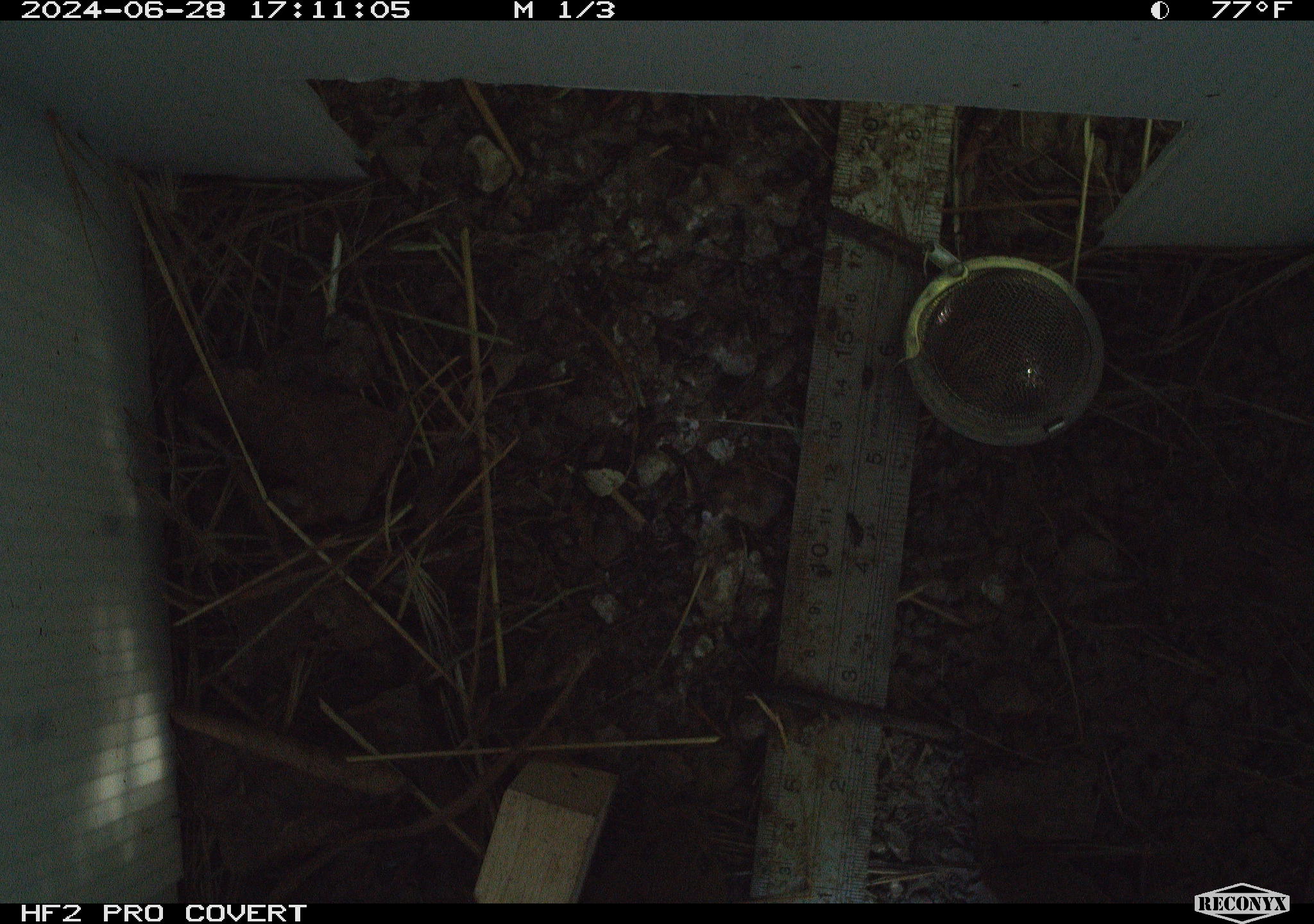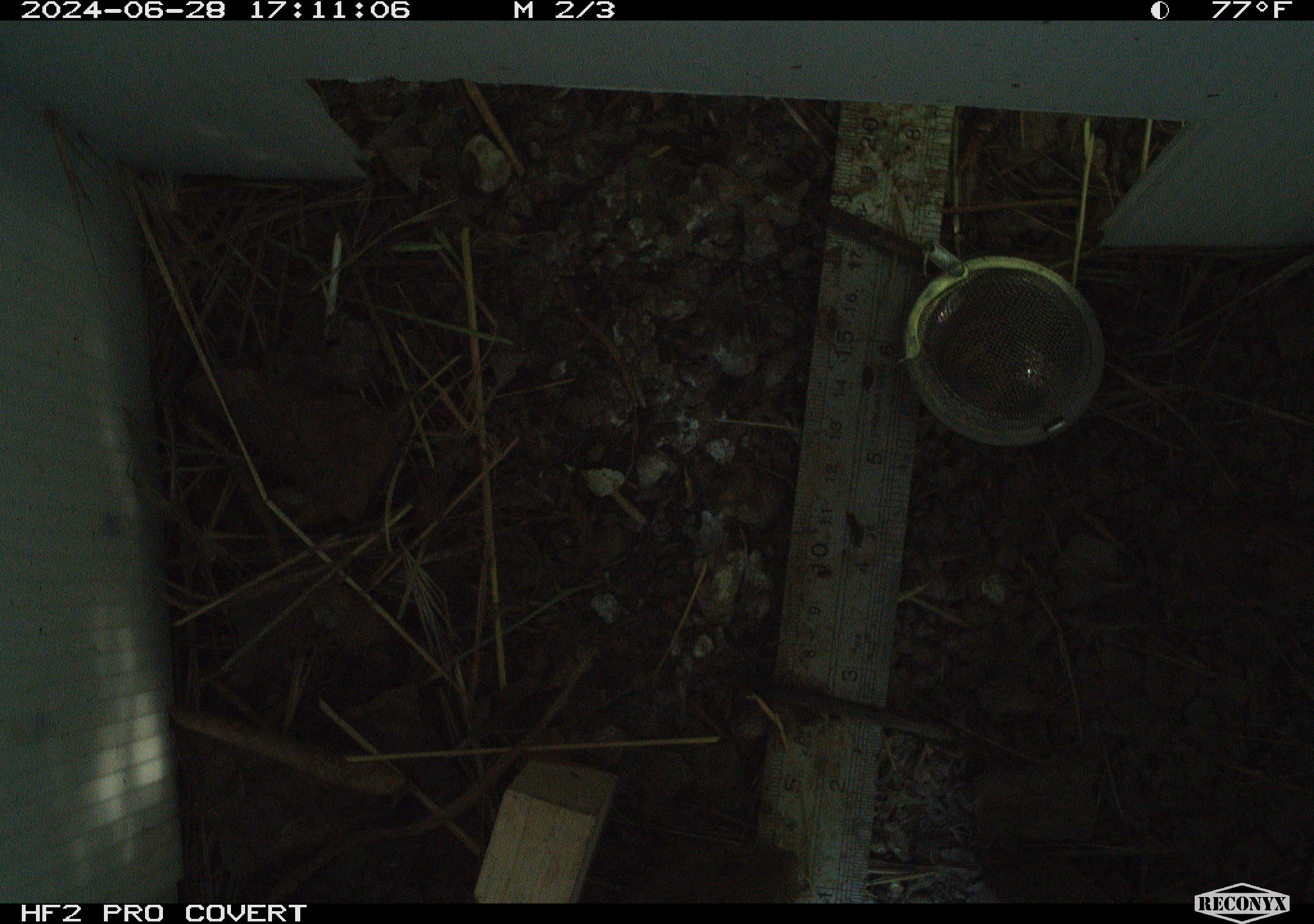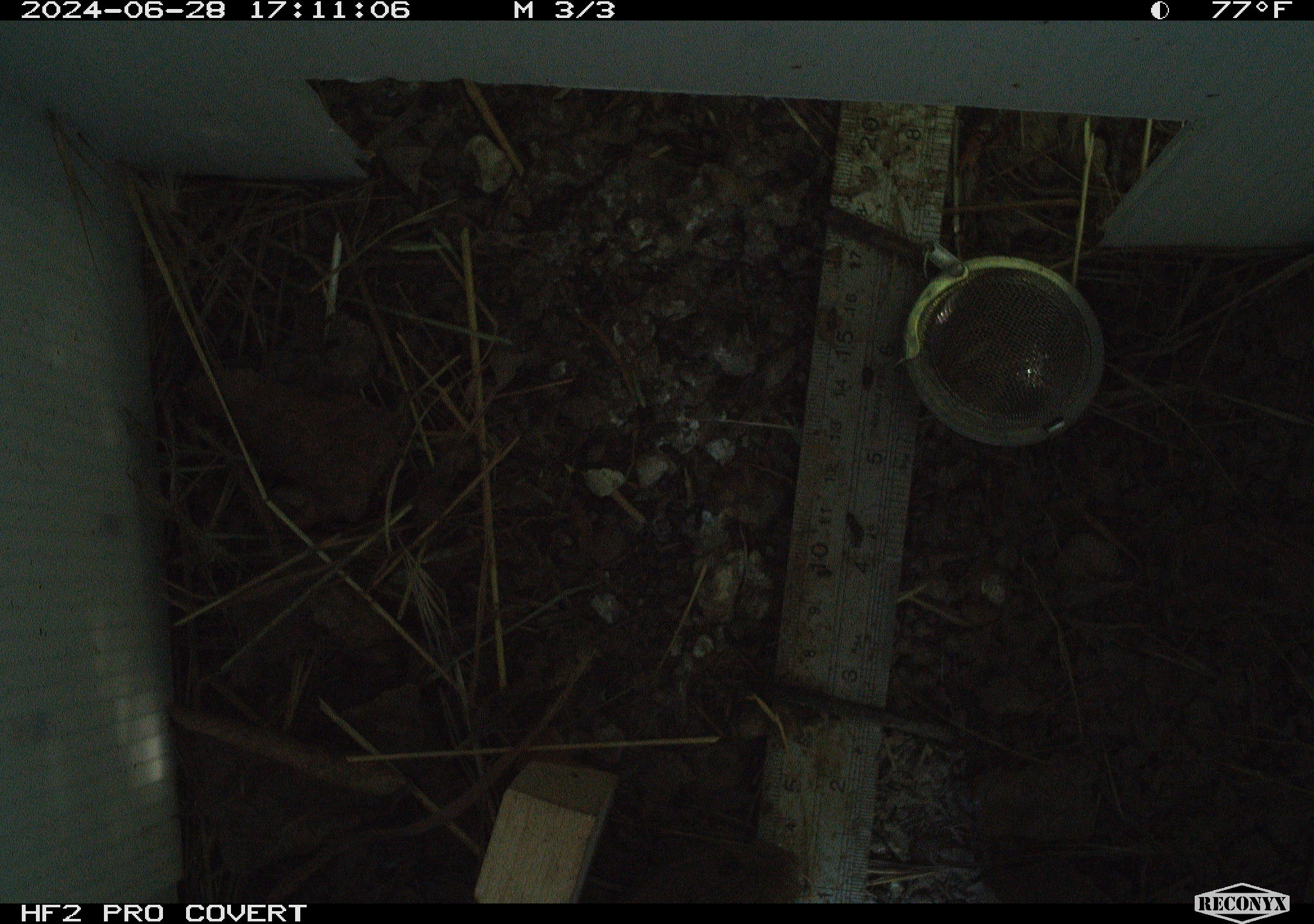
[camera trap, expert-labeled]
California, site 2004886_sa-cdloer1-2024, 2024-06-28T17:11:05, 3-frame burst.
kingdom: Animalia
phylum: Chordata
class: Mammalia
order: Rodentia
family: Cricetidae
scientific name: Arvicolinae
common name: voles, lemmings, and muskrats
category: arvicolinae subfamily